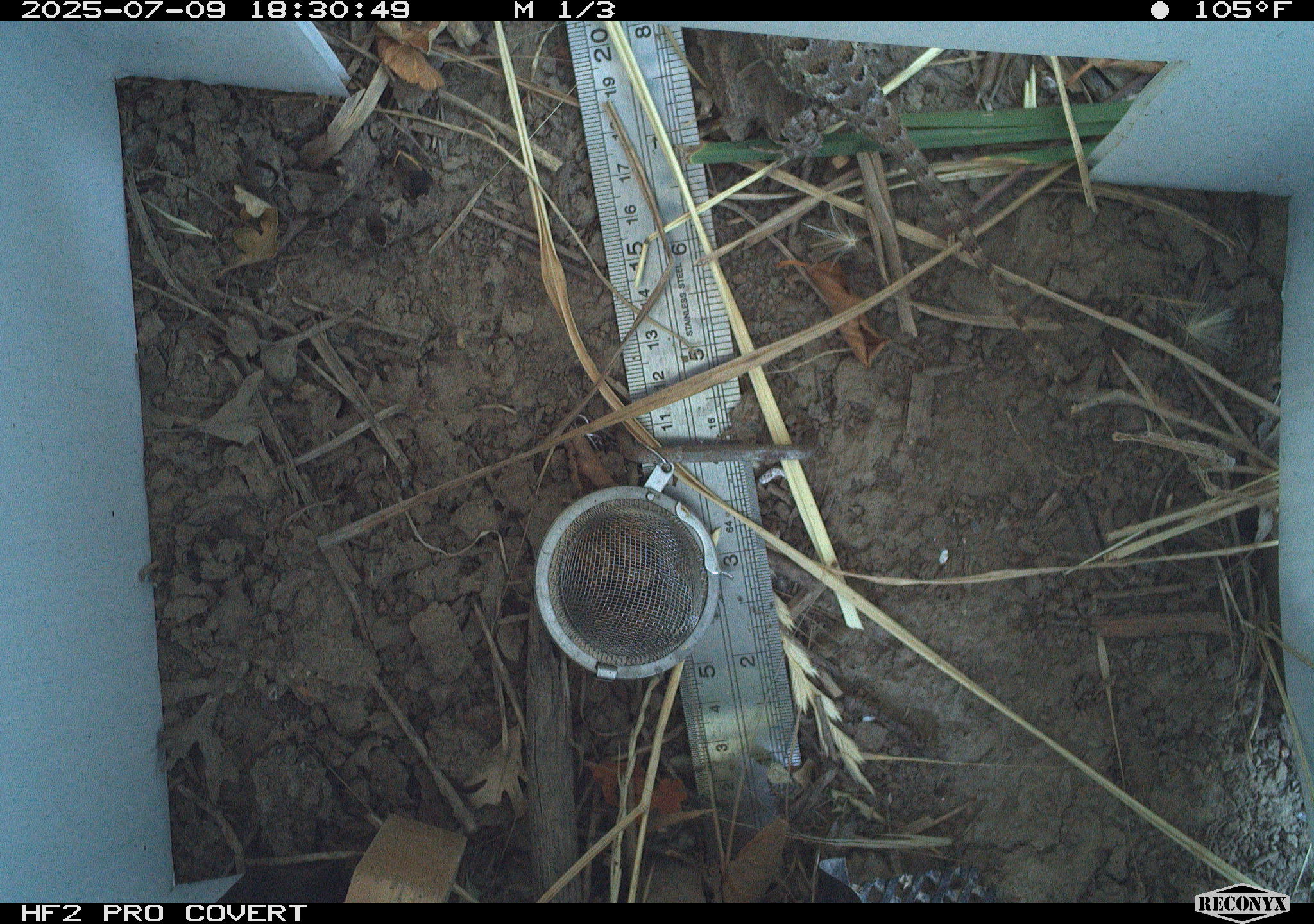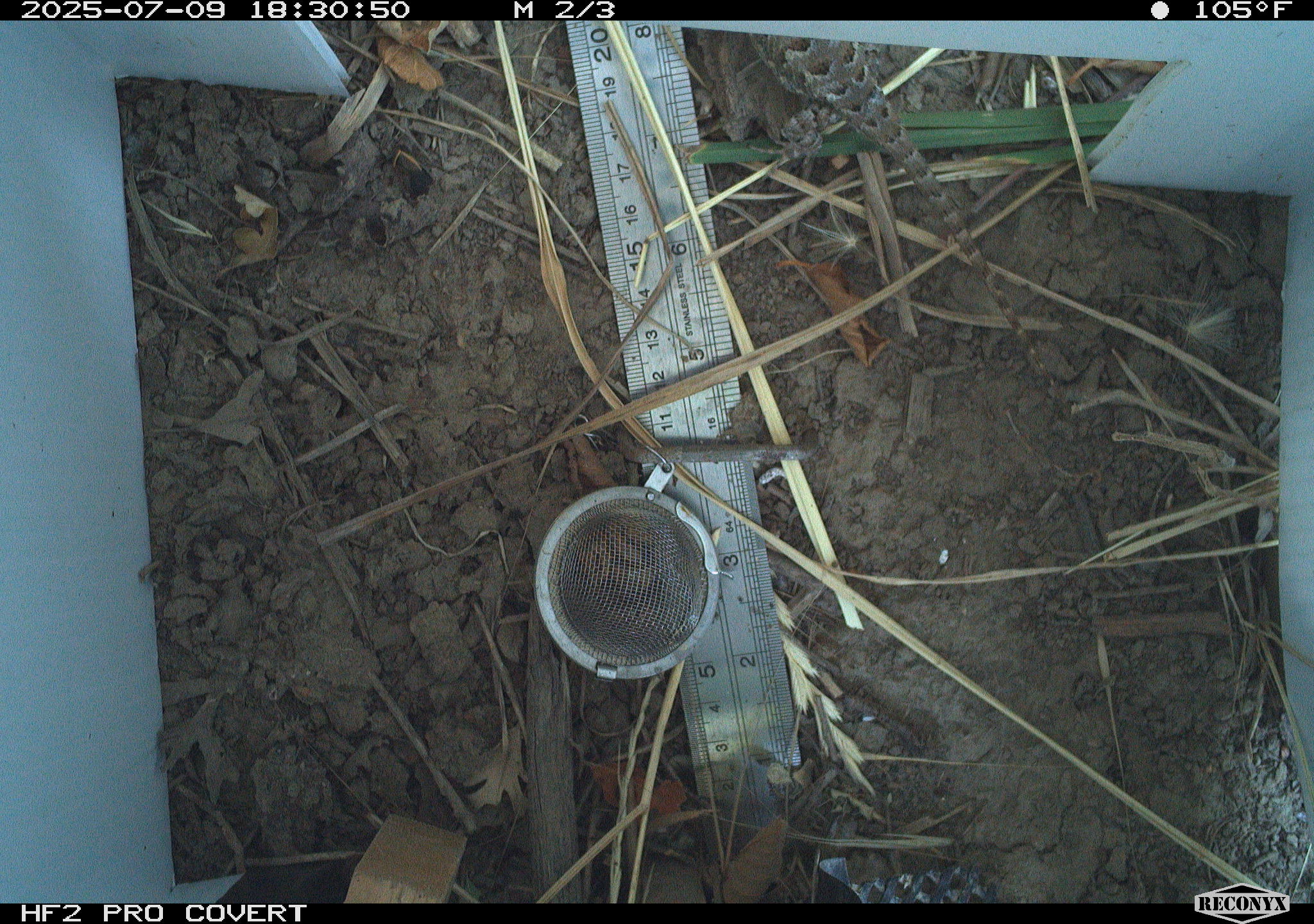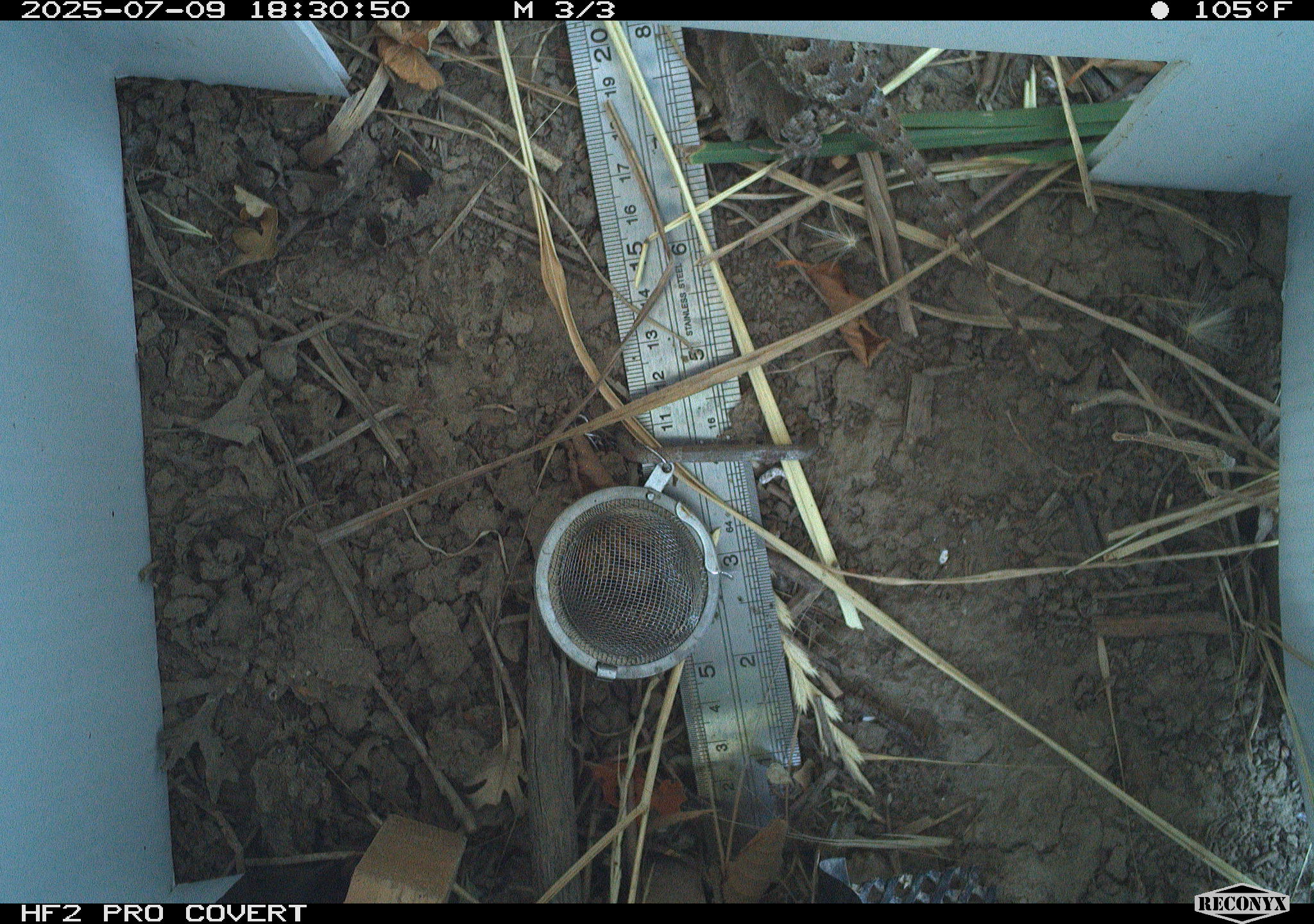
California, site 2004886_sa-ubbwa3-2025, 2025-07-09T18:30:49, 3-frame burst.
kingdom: Animalia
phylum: Chordata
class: Reptilia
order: Squamata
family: Phrynosomatidae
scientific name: Phrynosomatidae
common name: north american spiny lizards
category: sceloporus/uta species